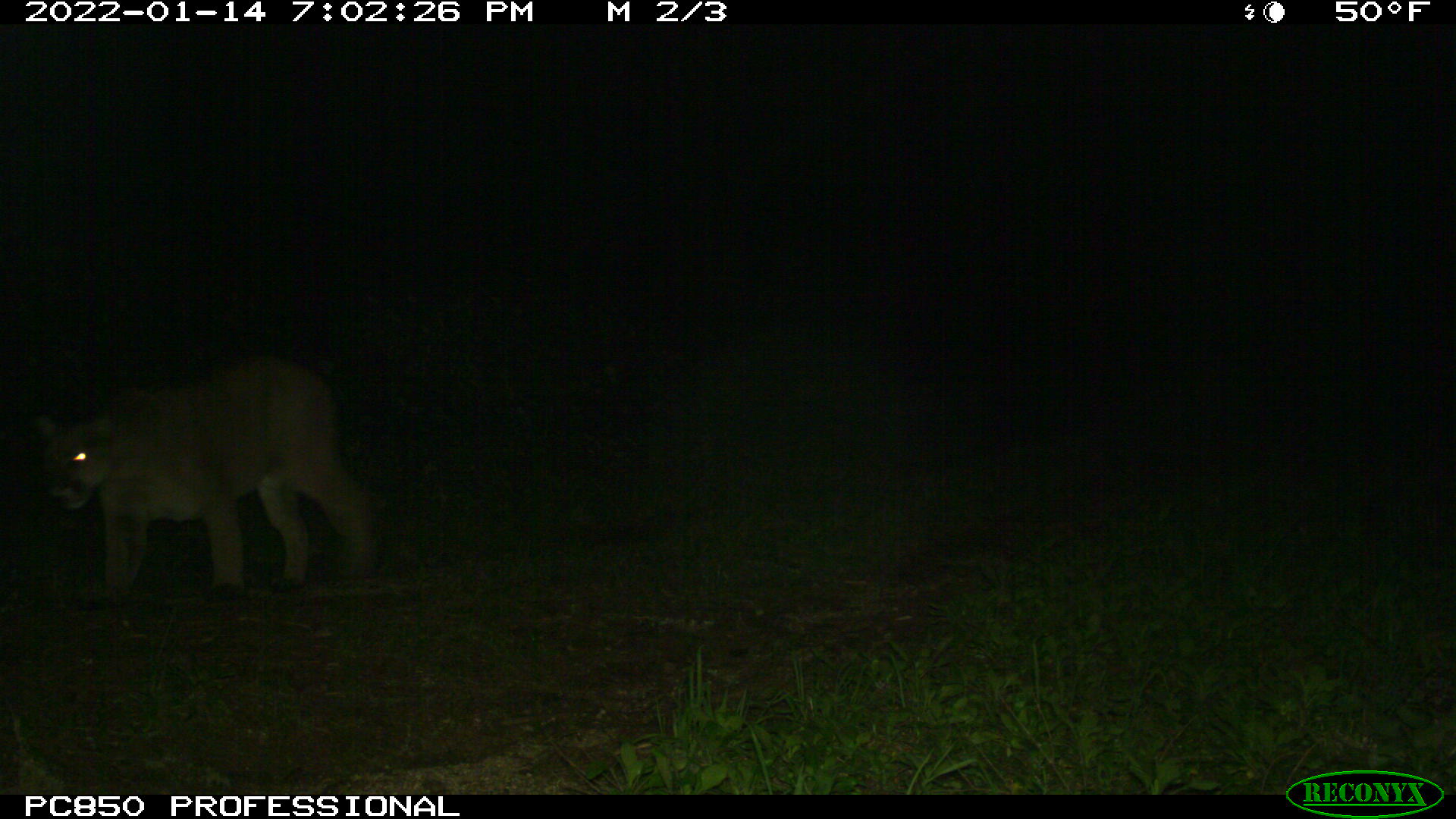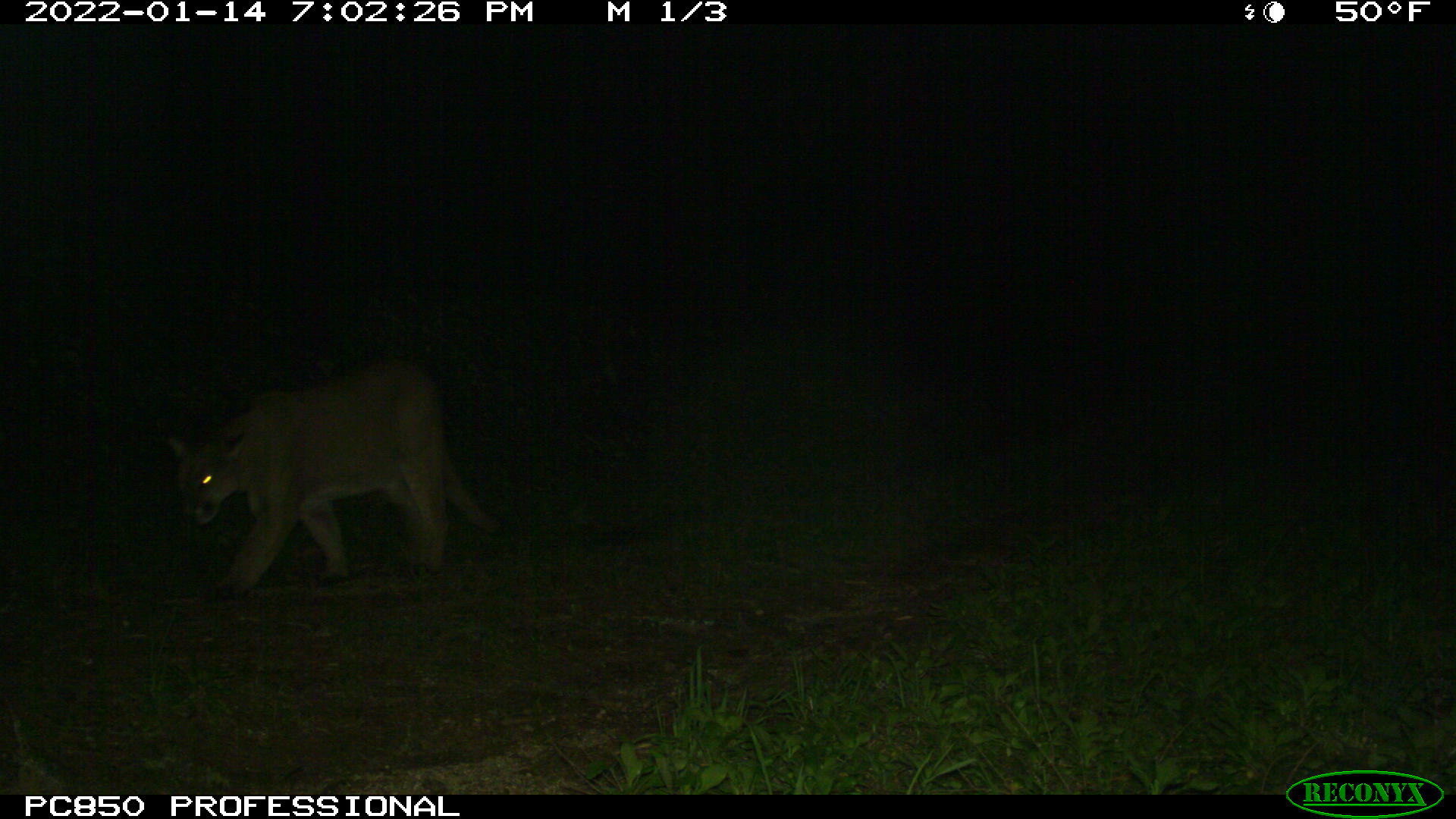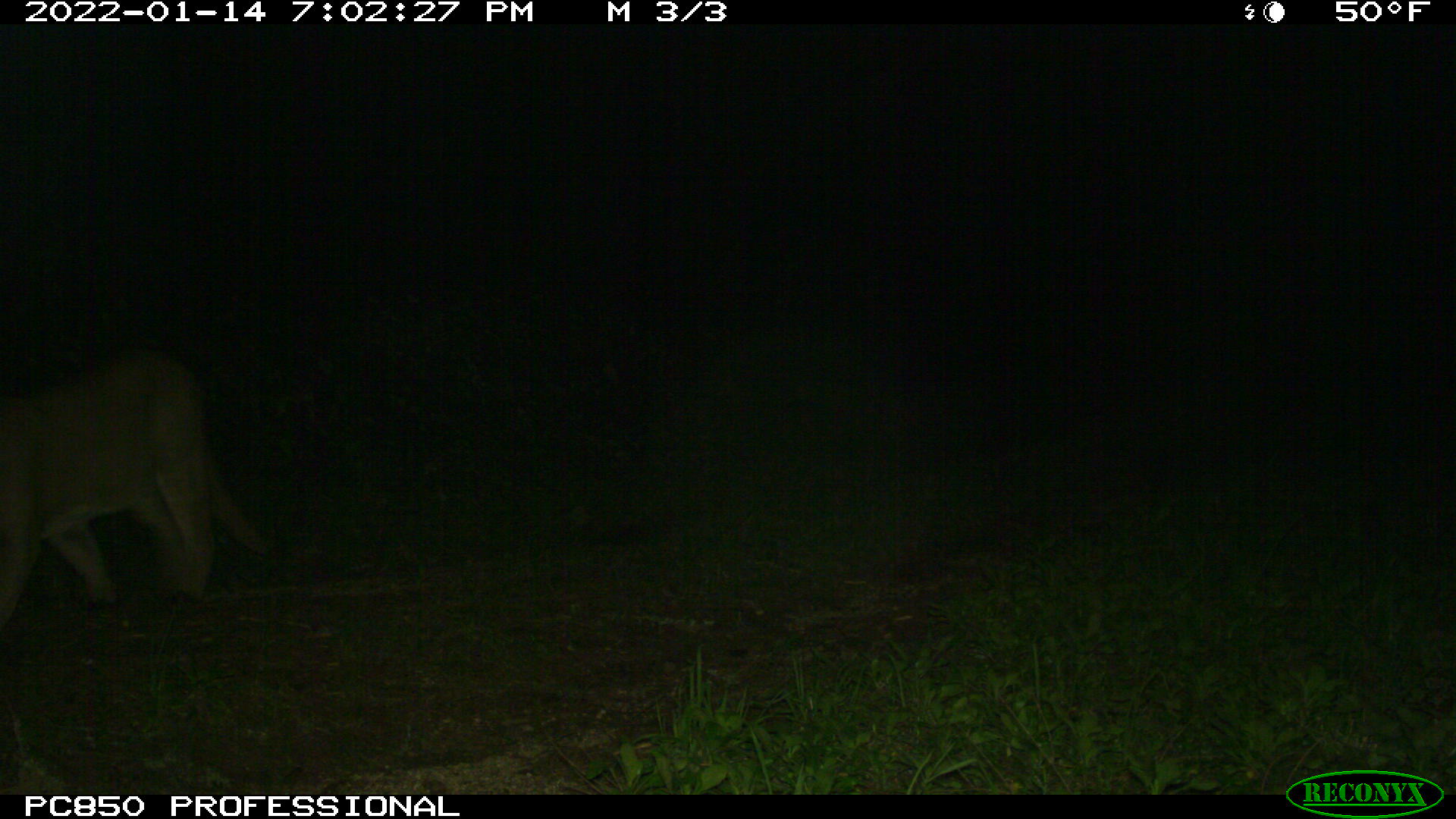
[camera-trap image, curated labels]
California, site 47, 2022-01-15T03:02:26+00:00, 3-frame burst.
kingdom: Animalia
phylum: Chordata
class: Mammalia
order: Carnivora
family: Felidae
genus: Puma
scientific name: Puma concolor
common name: puma